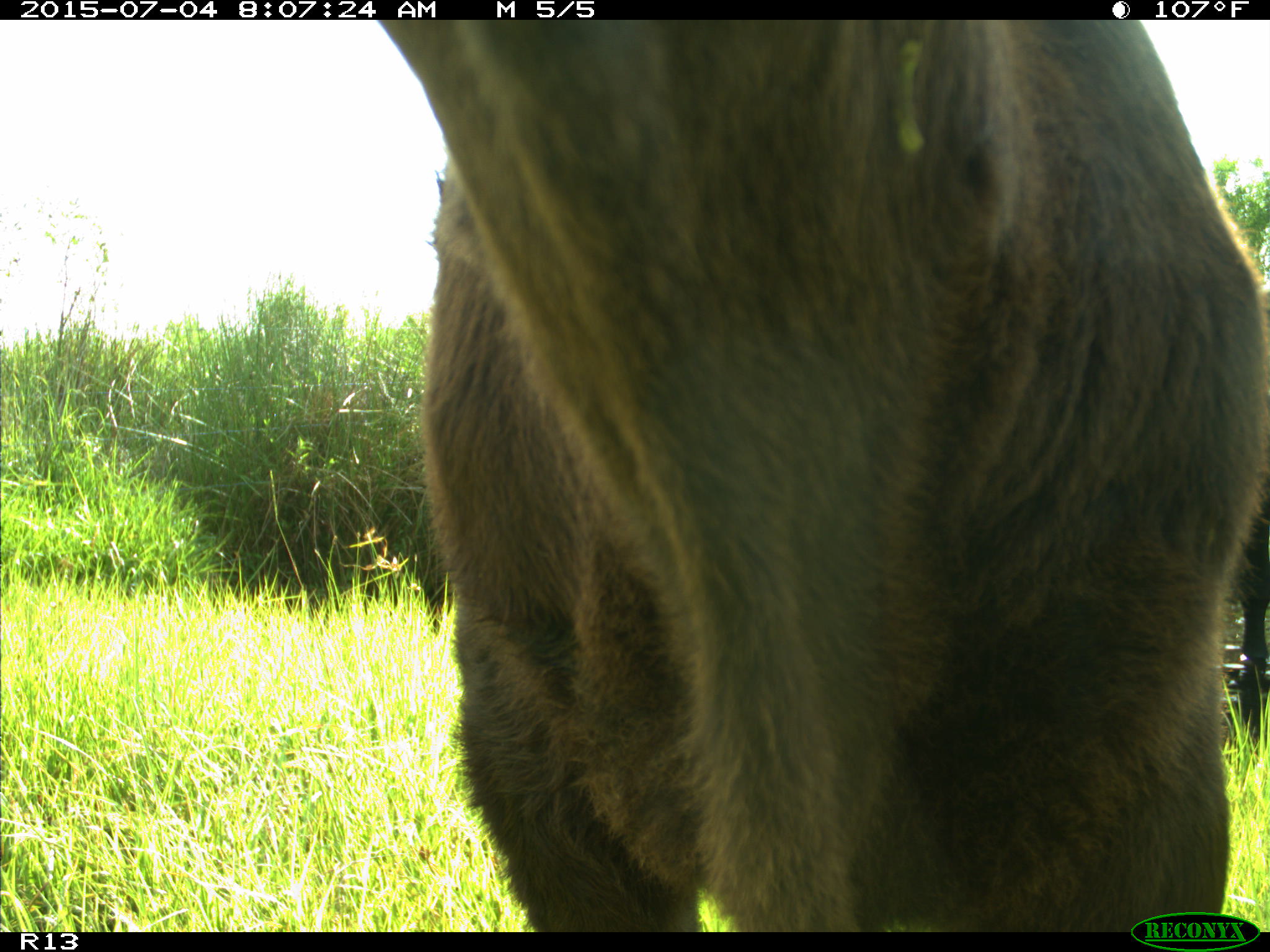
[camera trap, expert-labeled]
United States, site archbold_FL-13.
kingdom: Animalia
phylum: Chordata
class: Mammalia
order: Artiodactyla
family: Bovidae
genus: Bos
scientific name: Bos taurus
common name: domestic cow